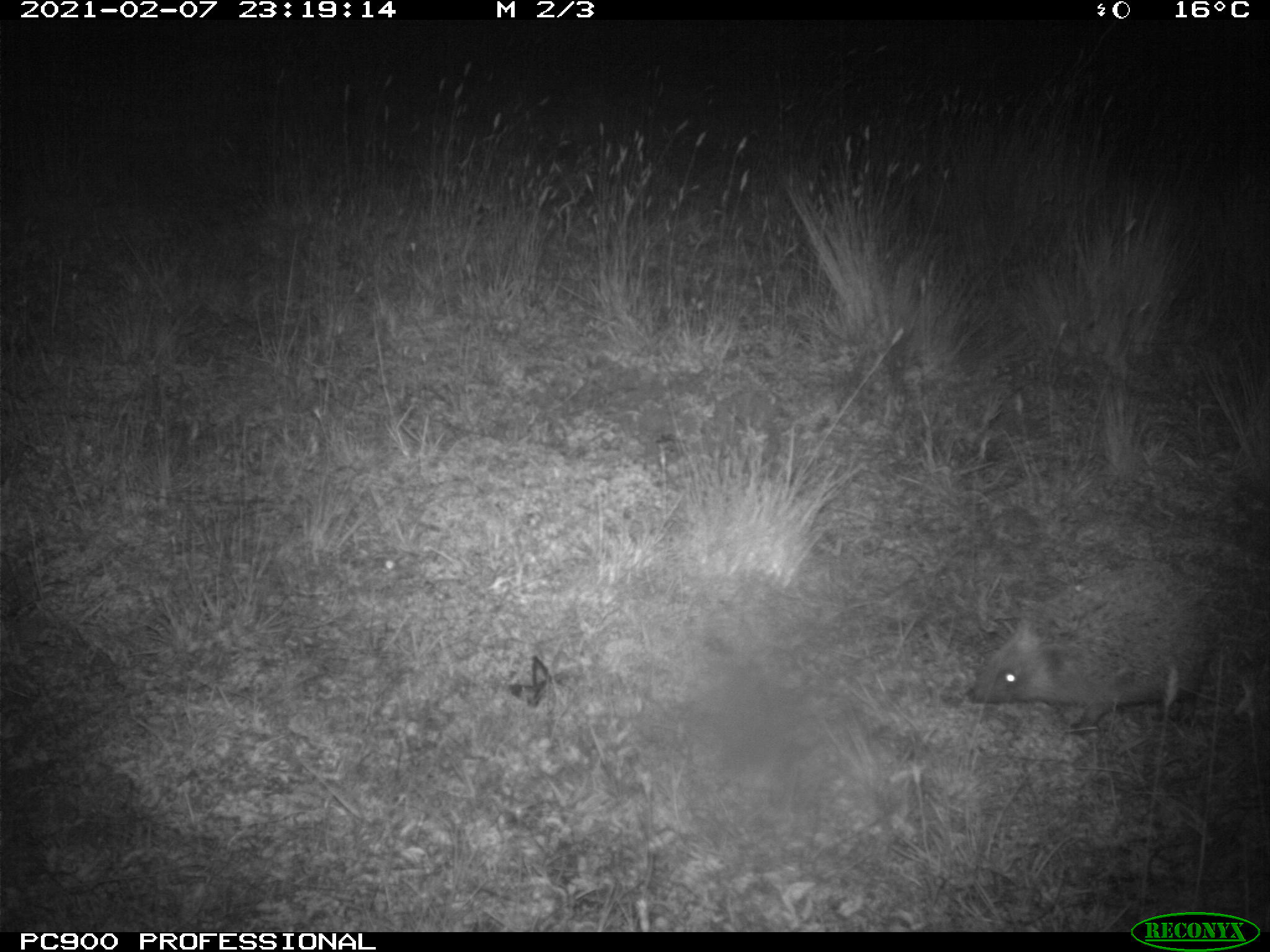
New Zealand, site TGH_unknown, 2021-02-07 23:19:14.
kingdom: Animalia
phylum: Chordata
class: Mammalia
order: Eulipotyphla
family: Erinaceidae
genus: Erinaceus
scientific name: Erinaceus europaeus europaeus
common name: european hedgehog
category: hedgehog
Hedgehog (european hedgehog) (Erinaceus europaeus europaeus).